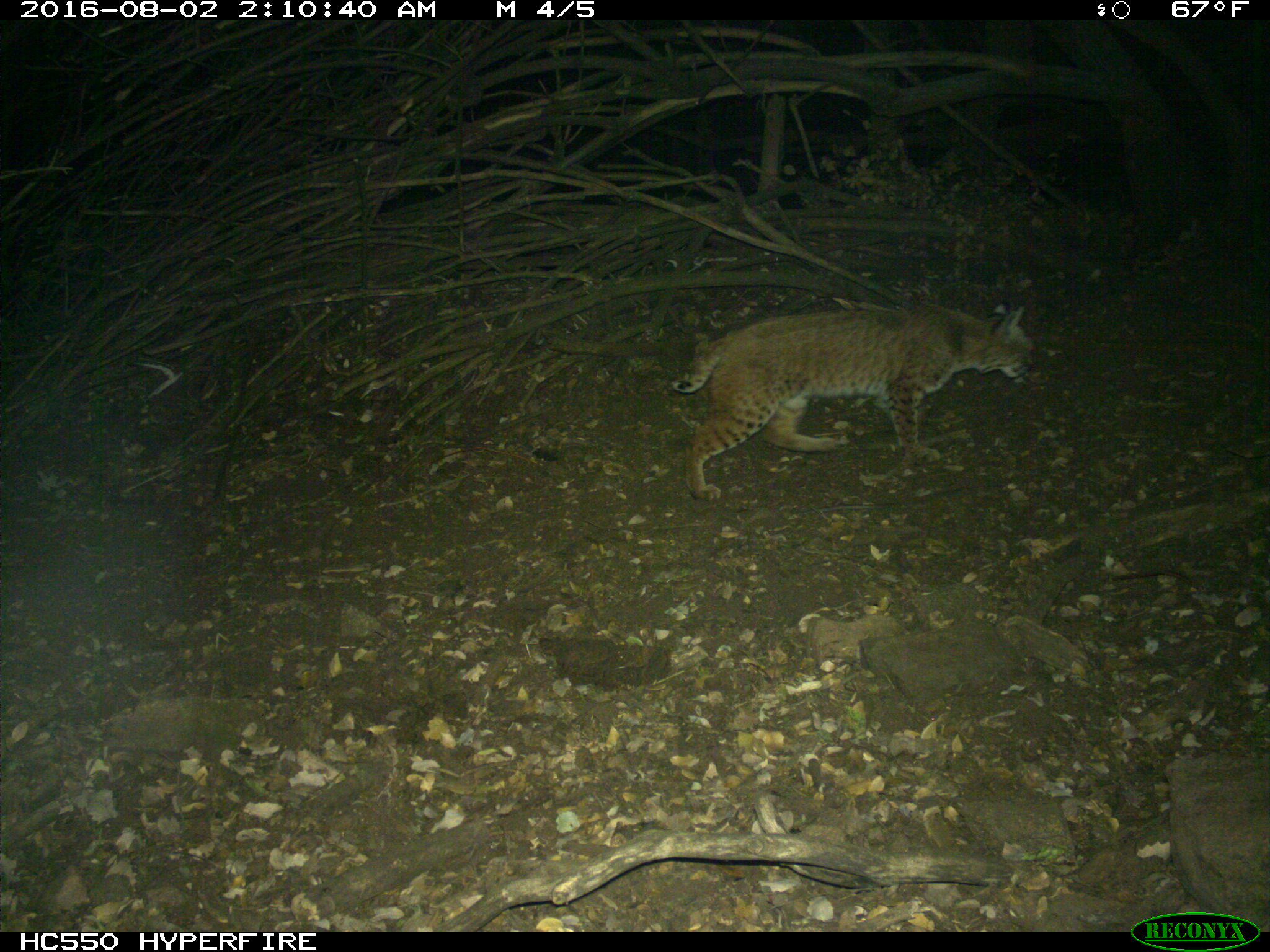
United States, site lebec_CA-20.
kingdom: Animalia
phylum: Chordata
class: Mammalia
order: Carnivora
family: Felidae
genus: Lynx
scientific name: Lynx rufus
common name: bobcat